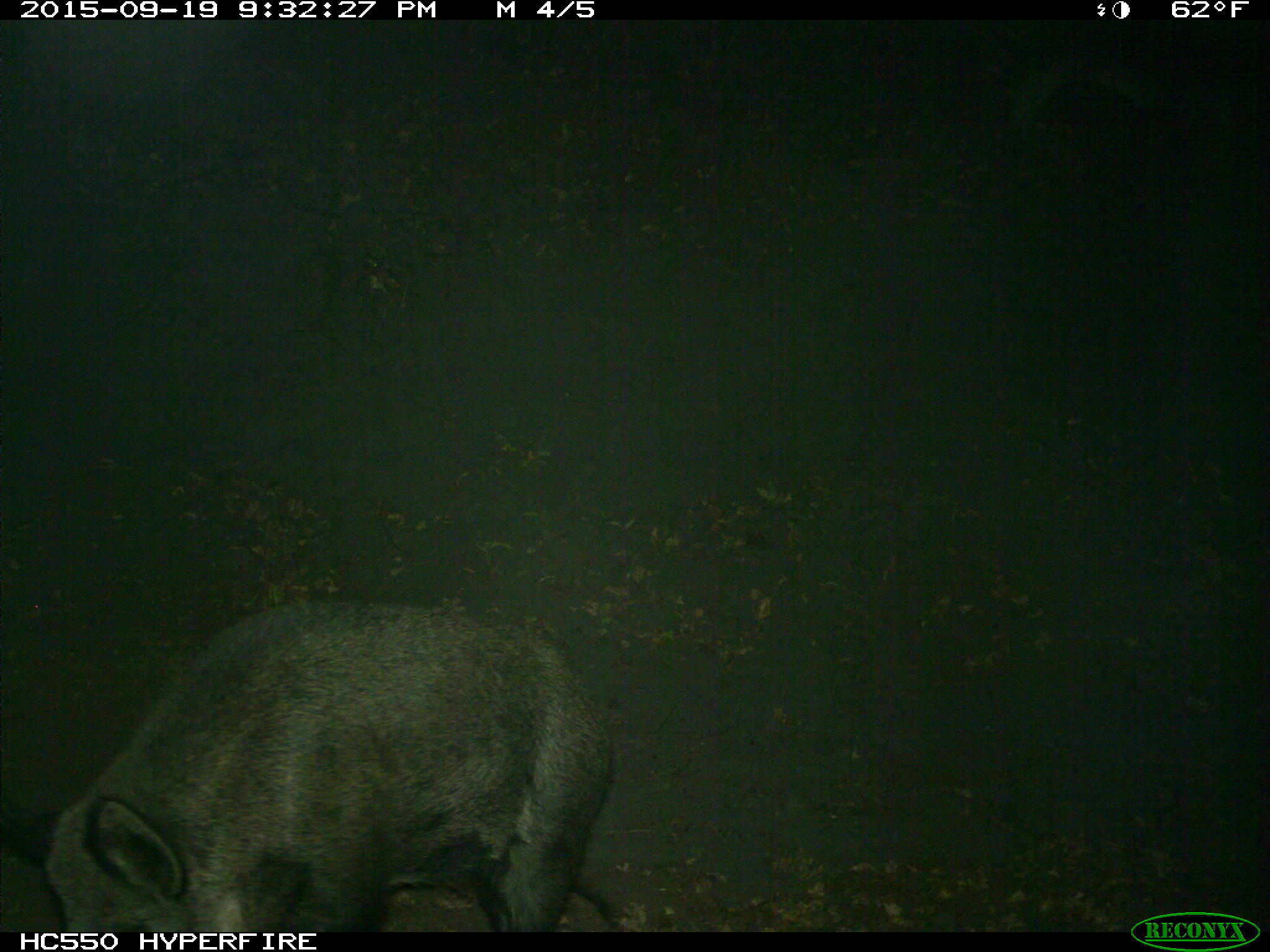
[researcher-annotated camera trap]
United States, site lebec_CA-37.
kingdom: Animalia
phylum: Chordata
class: Mammalia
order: Artiodactyla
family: Suidae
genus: Sus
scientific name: Sus scrofa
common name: wild boar